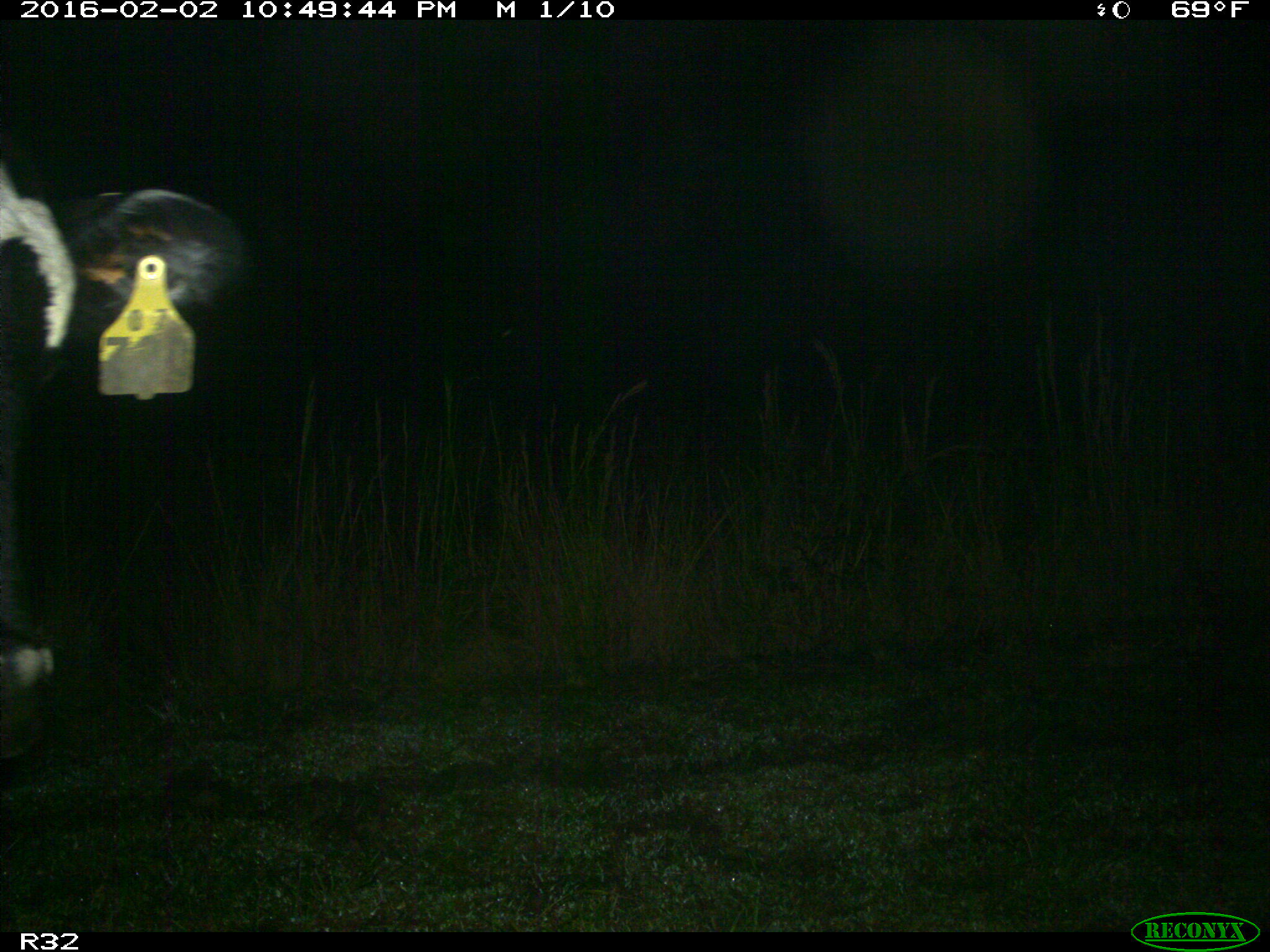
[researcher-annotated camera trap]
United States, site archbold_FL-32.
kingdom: Animalia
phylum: Chordata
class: Mammalia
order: Artiodactyla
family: Bovidae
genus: Bos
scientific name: Bos taurus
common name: domestic cow